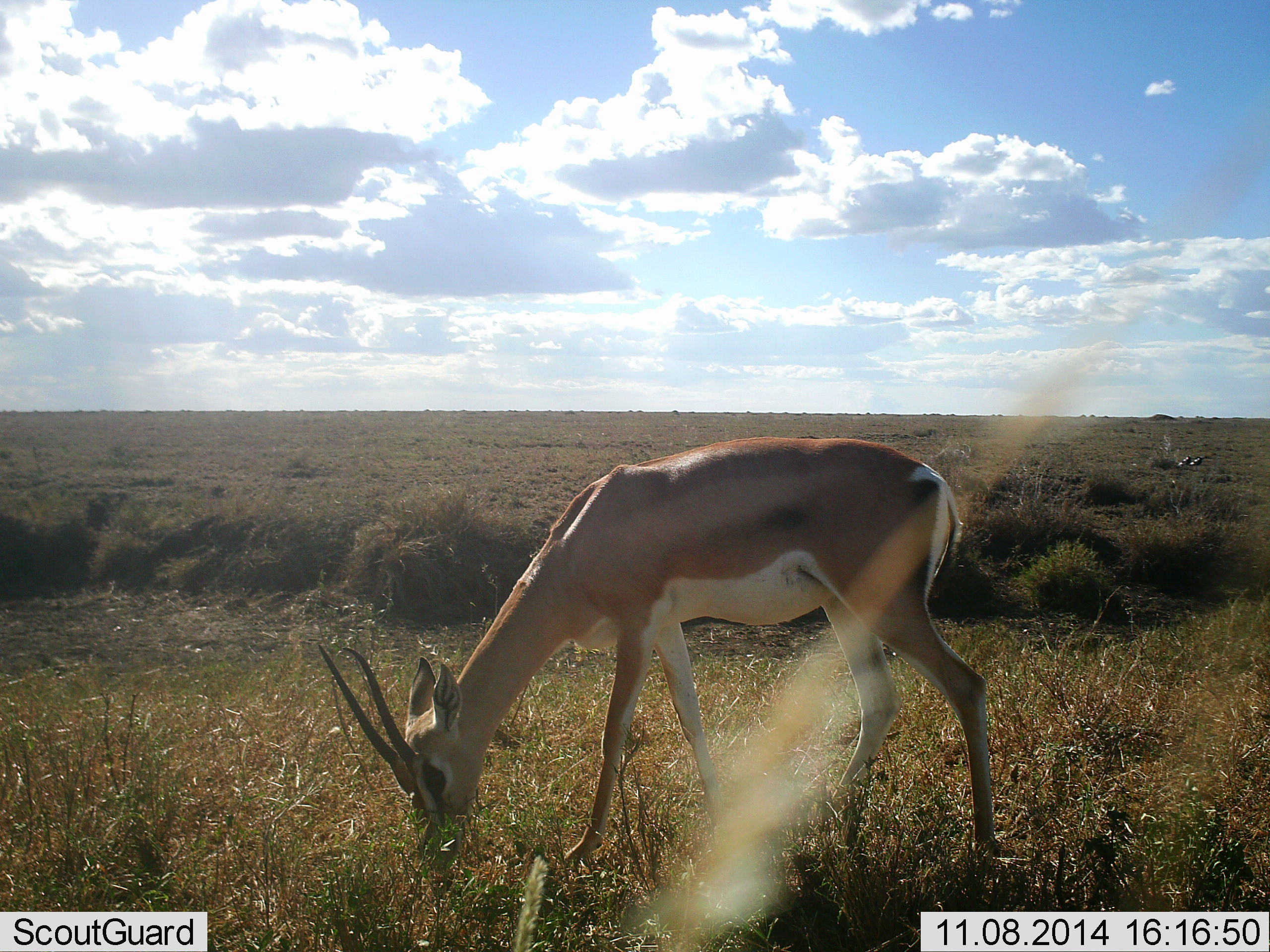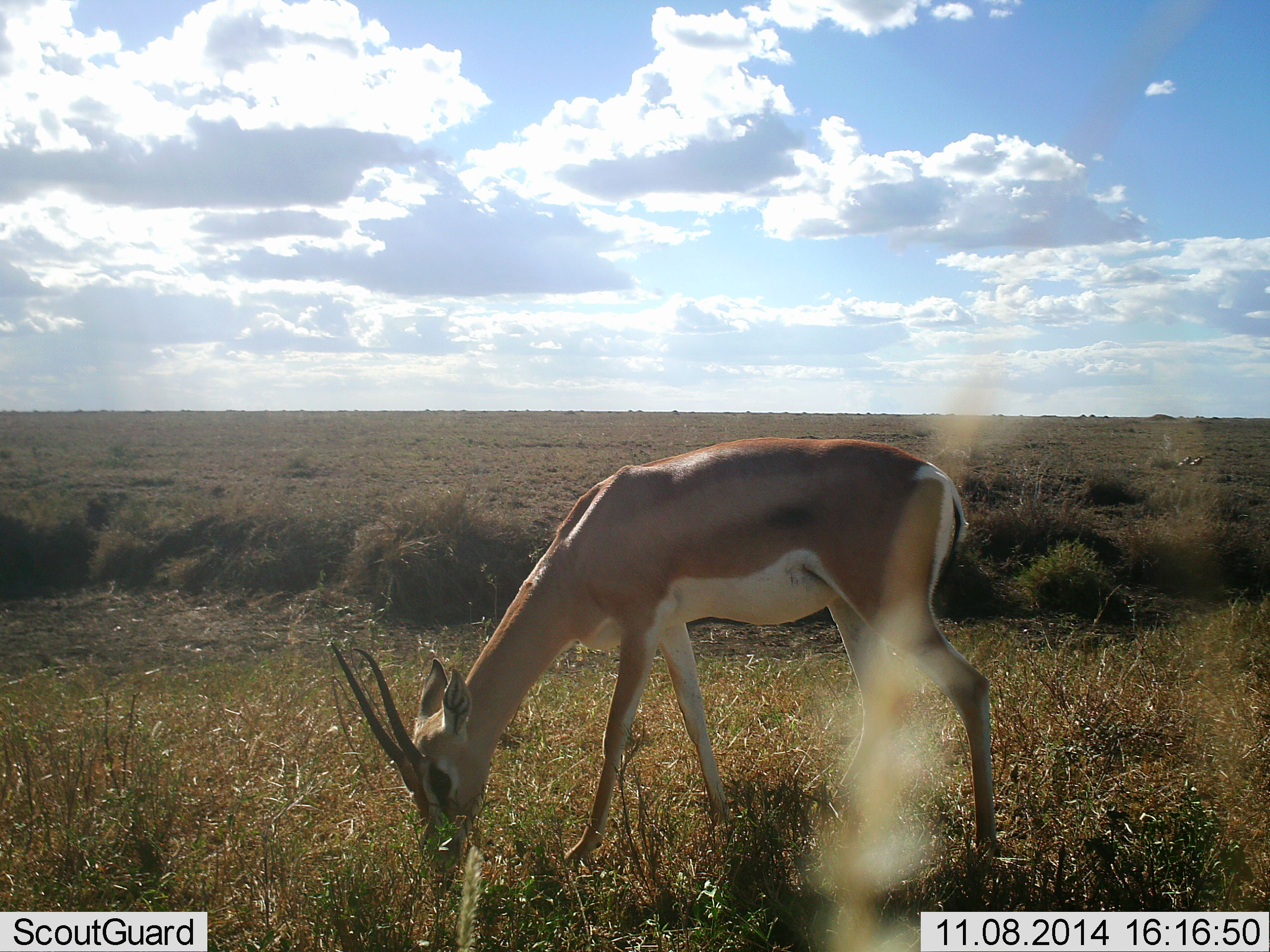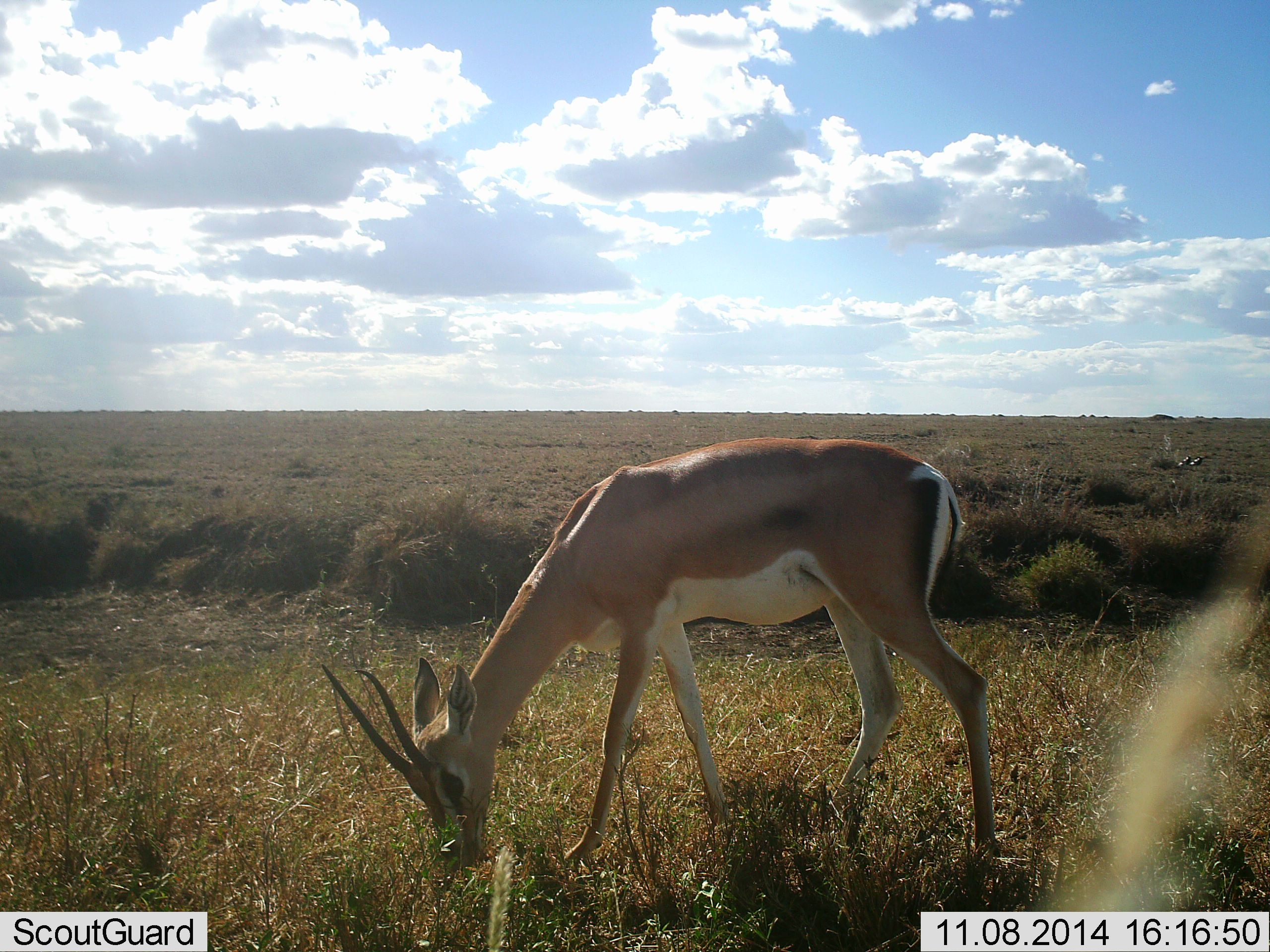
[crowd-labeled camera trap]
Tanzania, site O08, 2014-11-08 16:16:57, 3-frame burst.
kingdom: Animalia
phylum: Chordata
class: Mammalia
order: Artiodactyla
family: Bovidae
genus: Nanger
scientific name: Nanger granti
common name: grant's gazelle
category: gazellegrants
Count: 1.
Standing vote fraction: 20%.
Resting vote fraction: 0%.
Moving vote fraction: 0%.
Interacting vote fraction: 0%.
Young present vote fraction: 0%.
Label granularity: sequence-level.